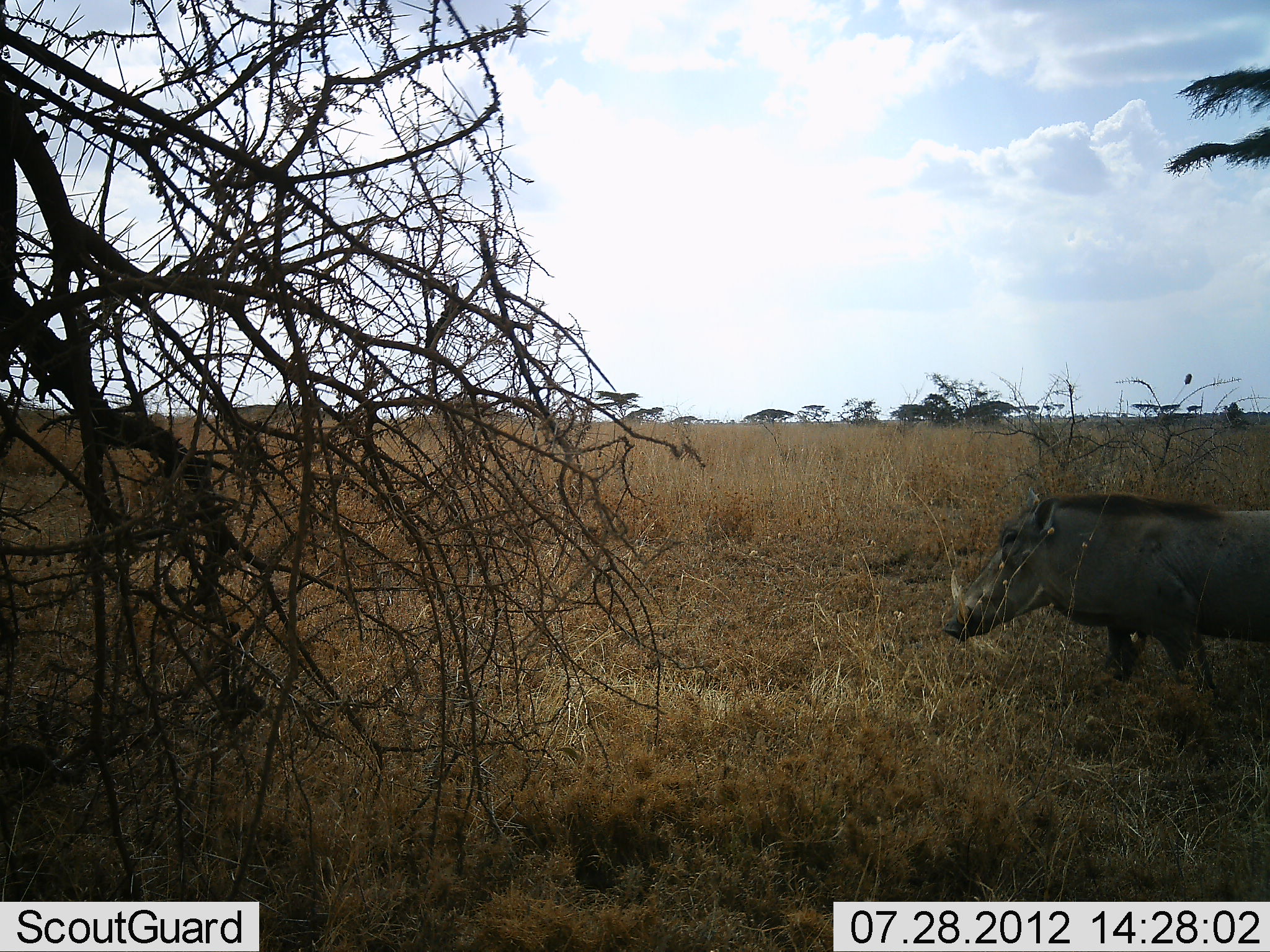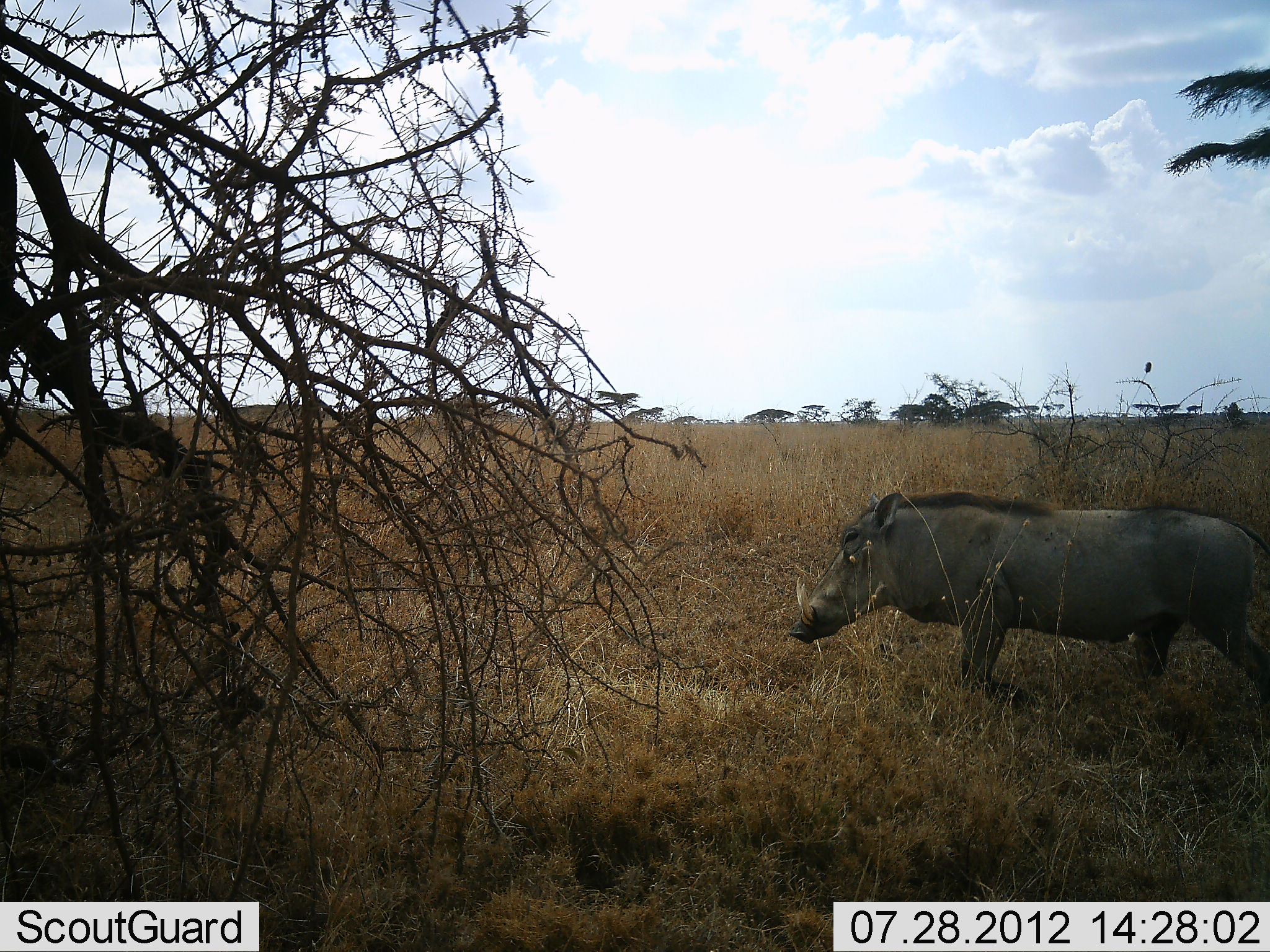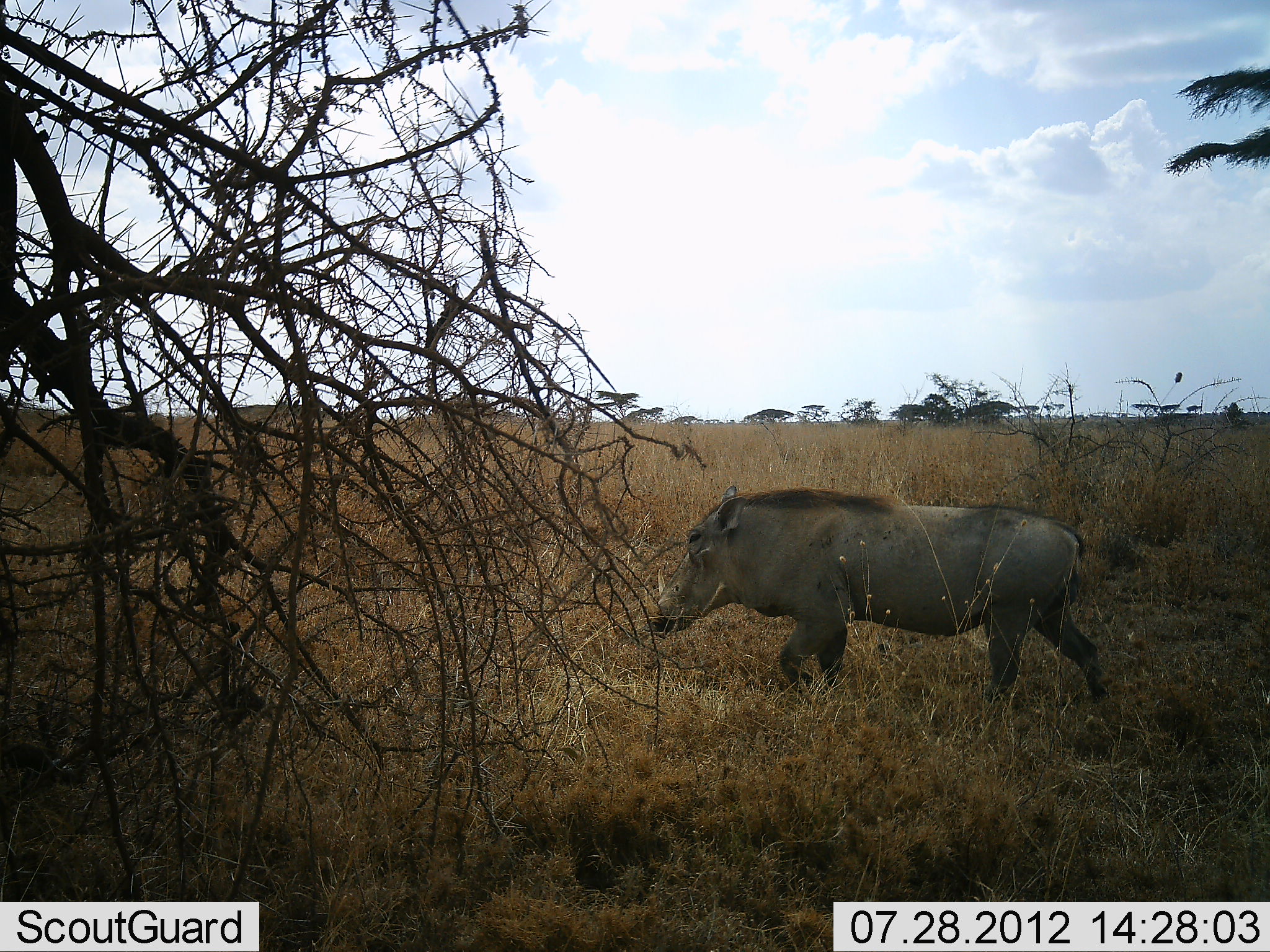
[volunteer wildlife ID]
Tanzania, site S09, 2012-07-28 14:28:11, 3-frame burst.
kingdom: Animalia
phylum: Chordata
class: Mammalia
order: Artiodactyla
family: Suidae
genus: Phacochoerus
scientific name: Phacochoerus africanus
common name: warthog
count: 1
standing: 20%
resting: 0%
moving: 80%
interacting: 0%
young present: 0%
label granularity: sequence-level